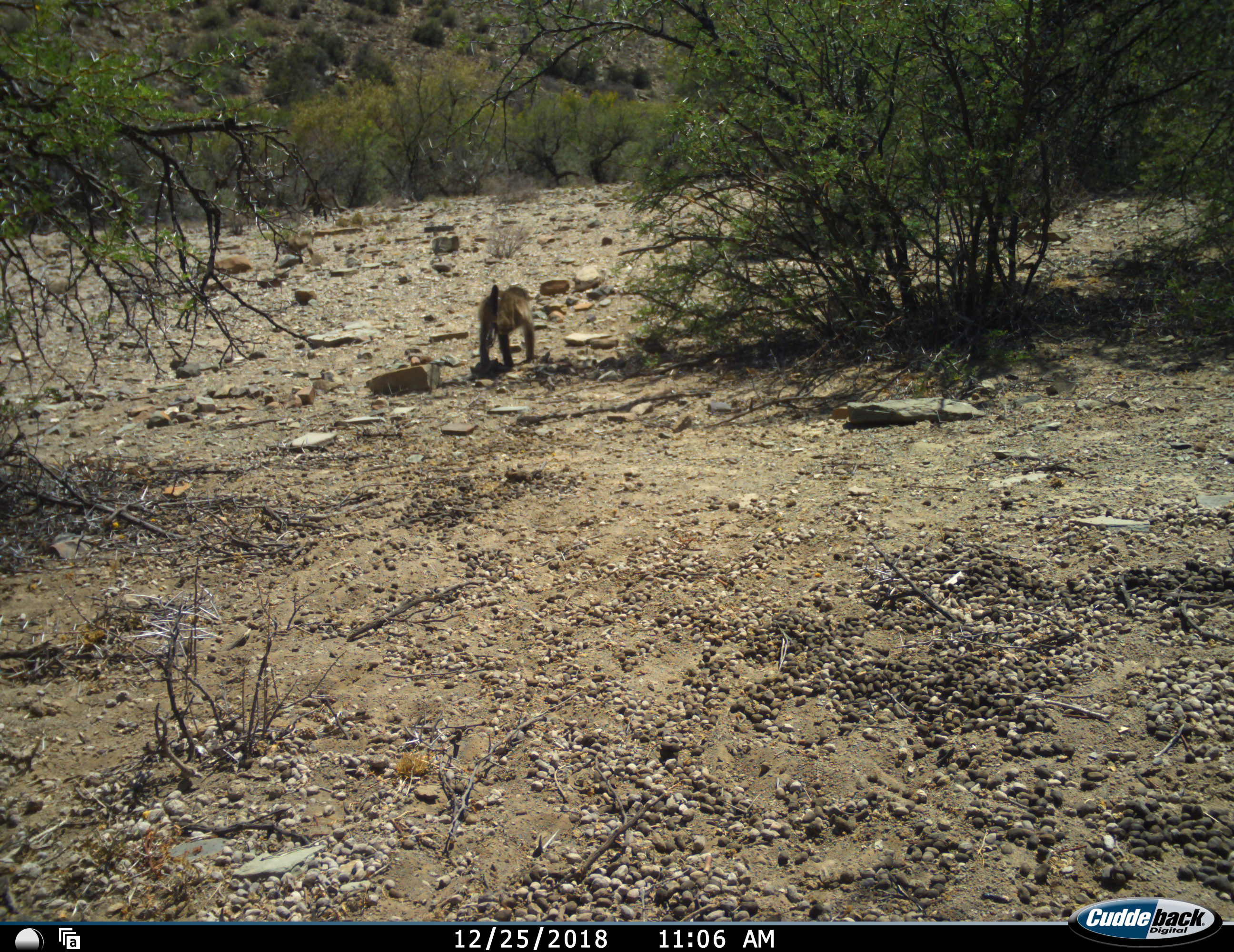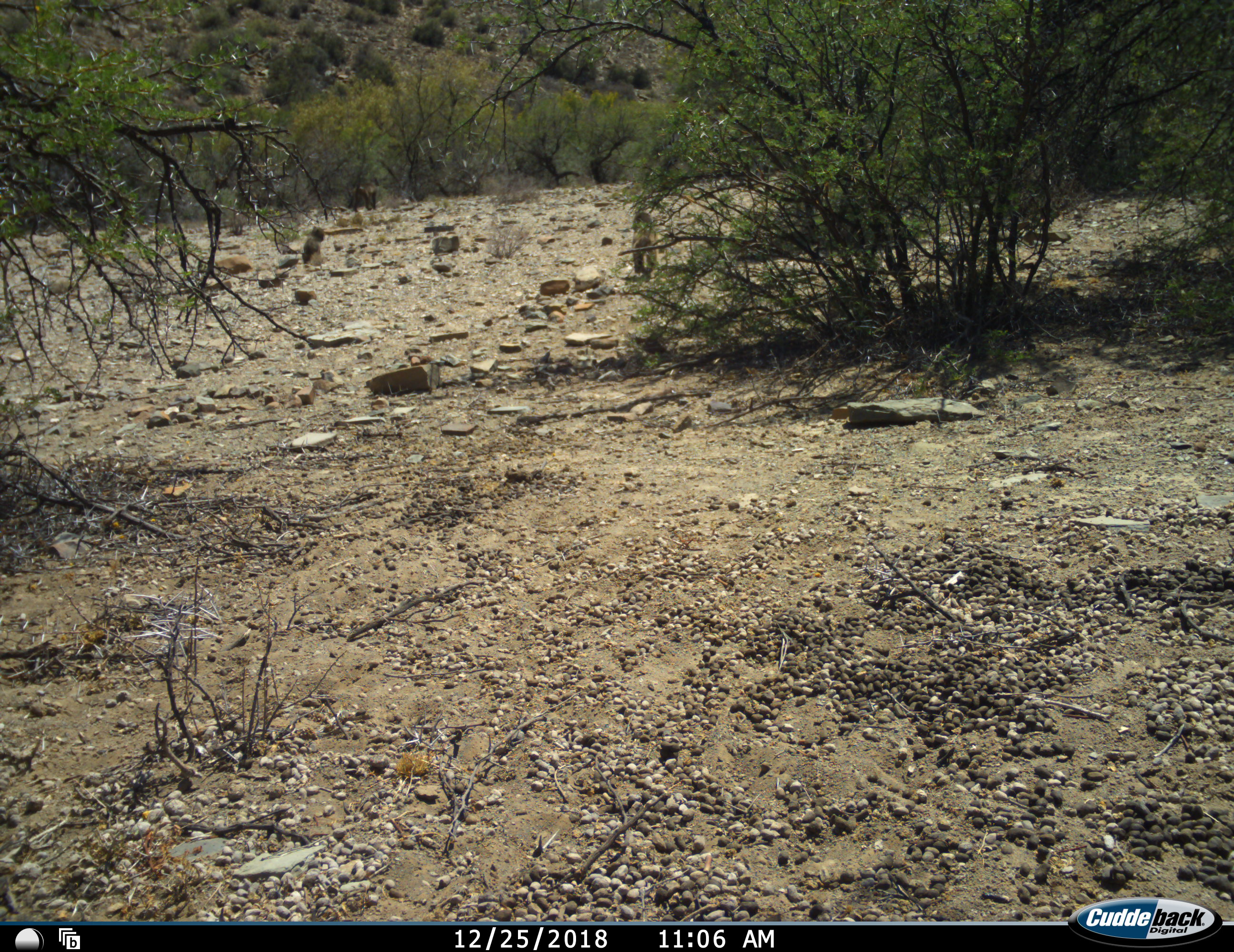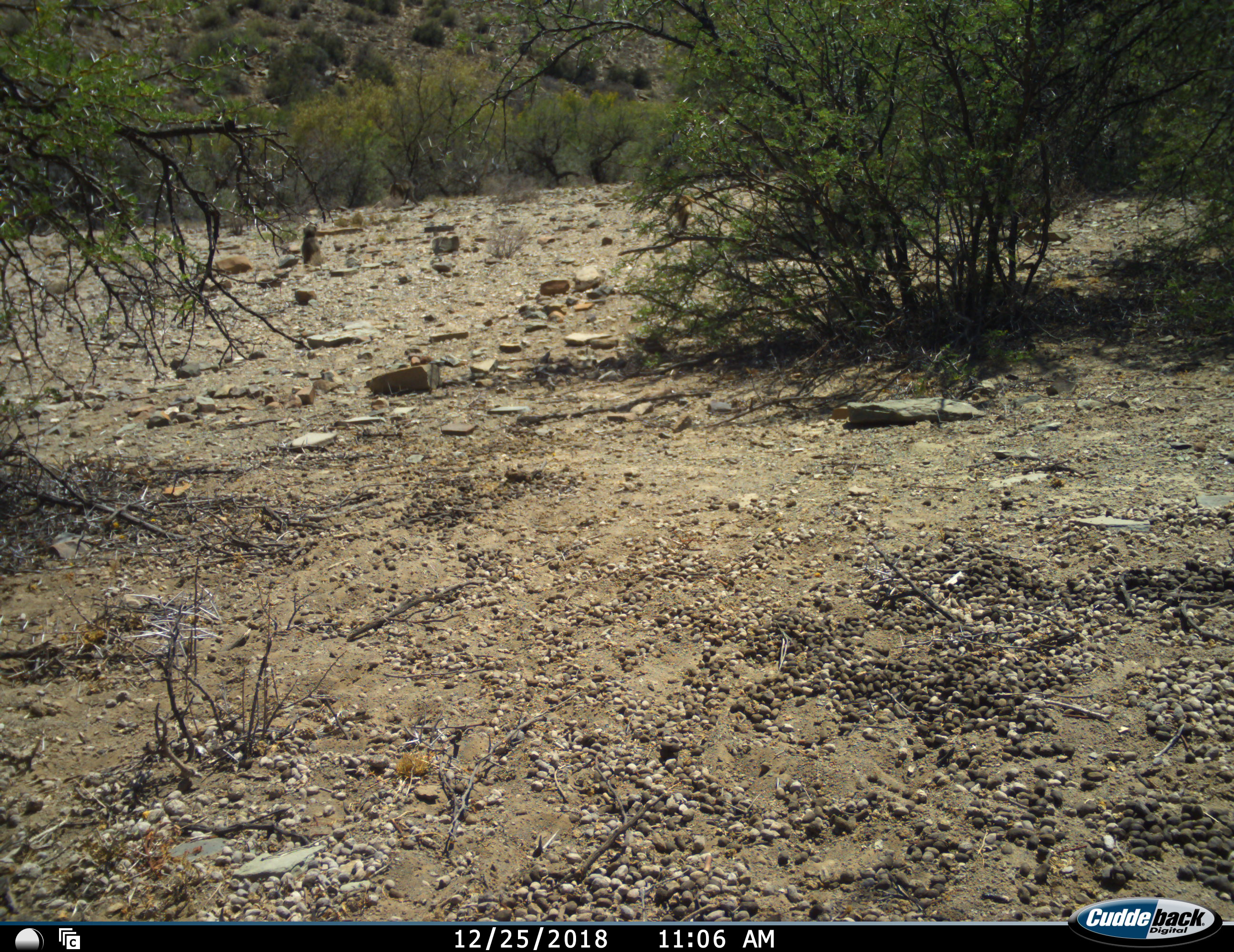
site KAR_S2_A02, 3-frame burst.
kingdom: Animalia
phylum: Chordata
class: Mammalia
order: Primates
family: Cercopithecidae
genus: Papio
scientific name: Papio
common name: baboon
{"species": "baboon (Papio)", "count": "3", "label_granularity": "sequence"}